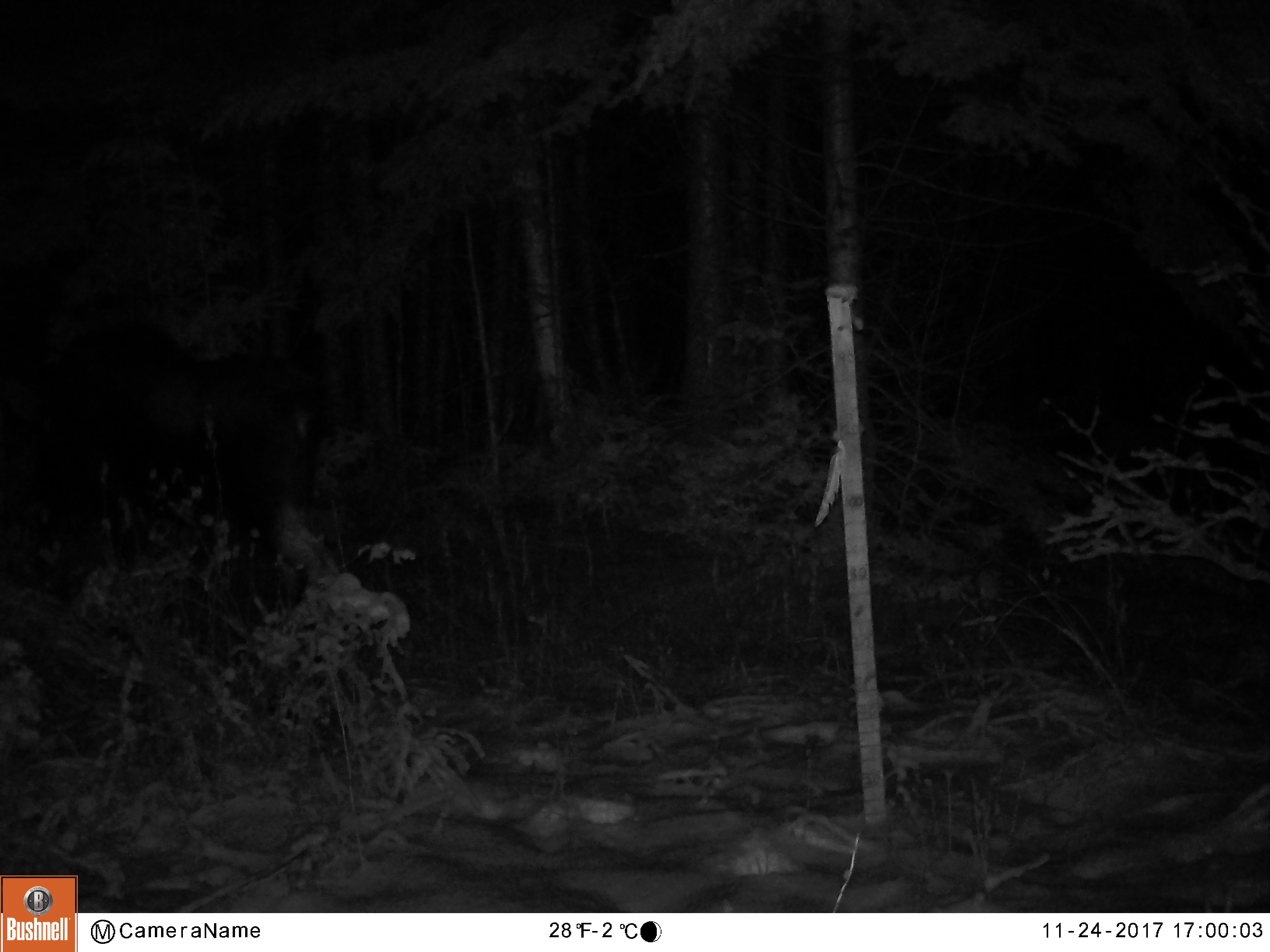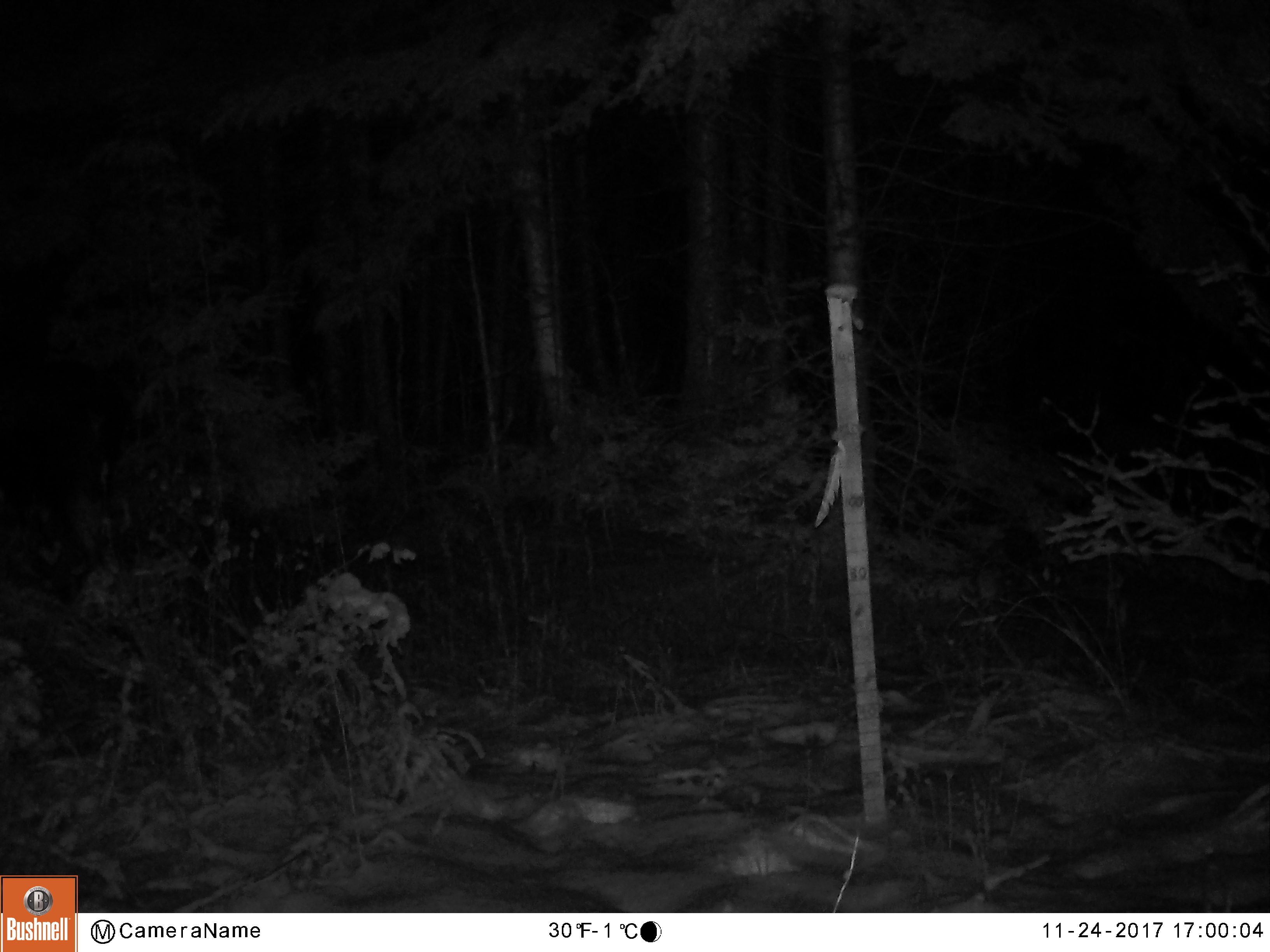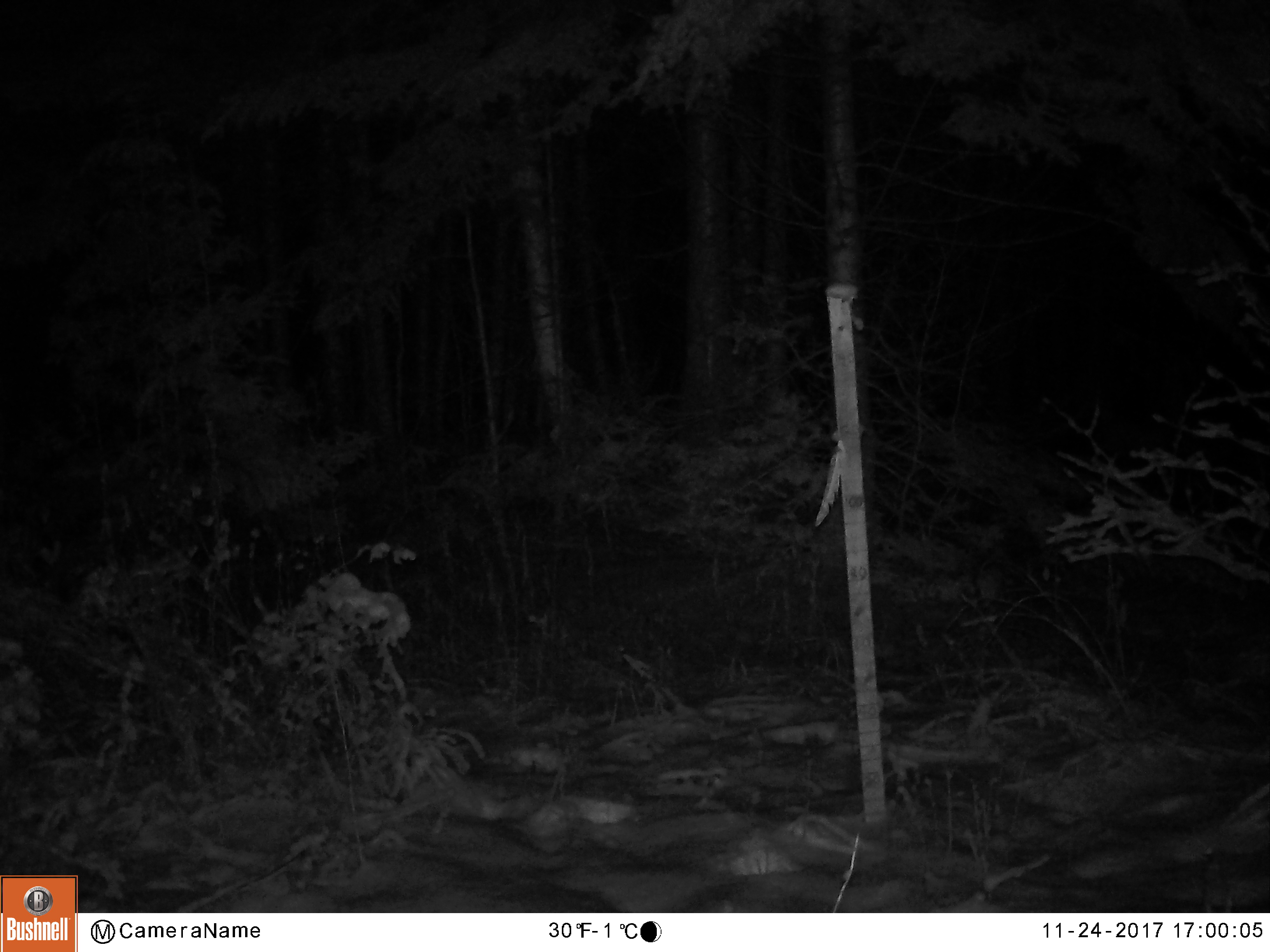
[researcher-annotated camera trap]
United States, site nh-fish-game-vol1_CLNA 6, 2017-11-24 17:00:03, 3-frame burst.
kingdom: Animalia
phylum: Chordata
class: Mammalia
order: Artiodactyla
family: Cervidae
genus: Alces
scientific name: Alces alces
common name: moose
Moose (Alces alces).